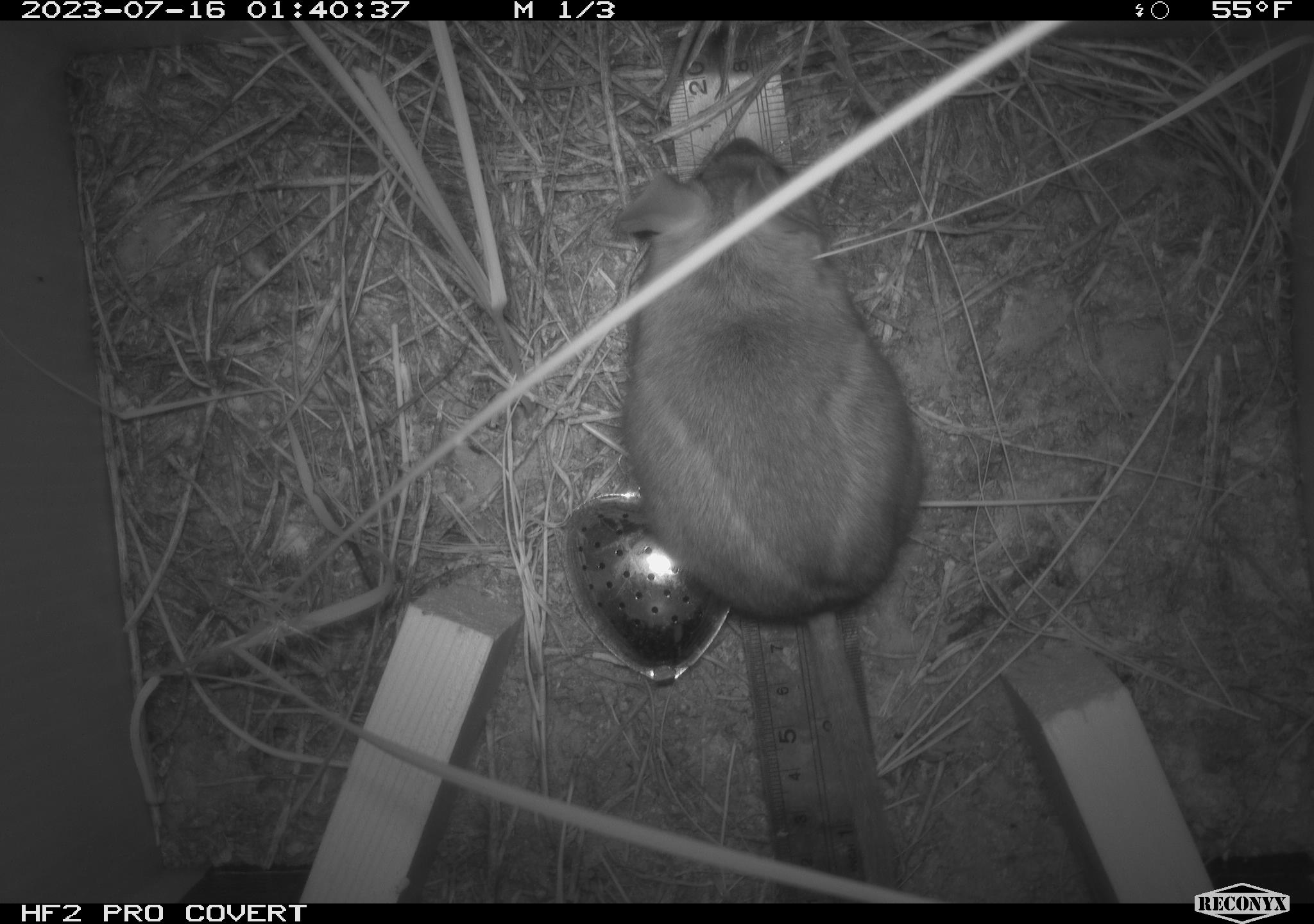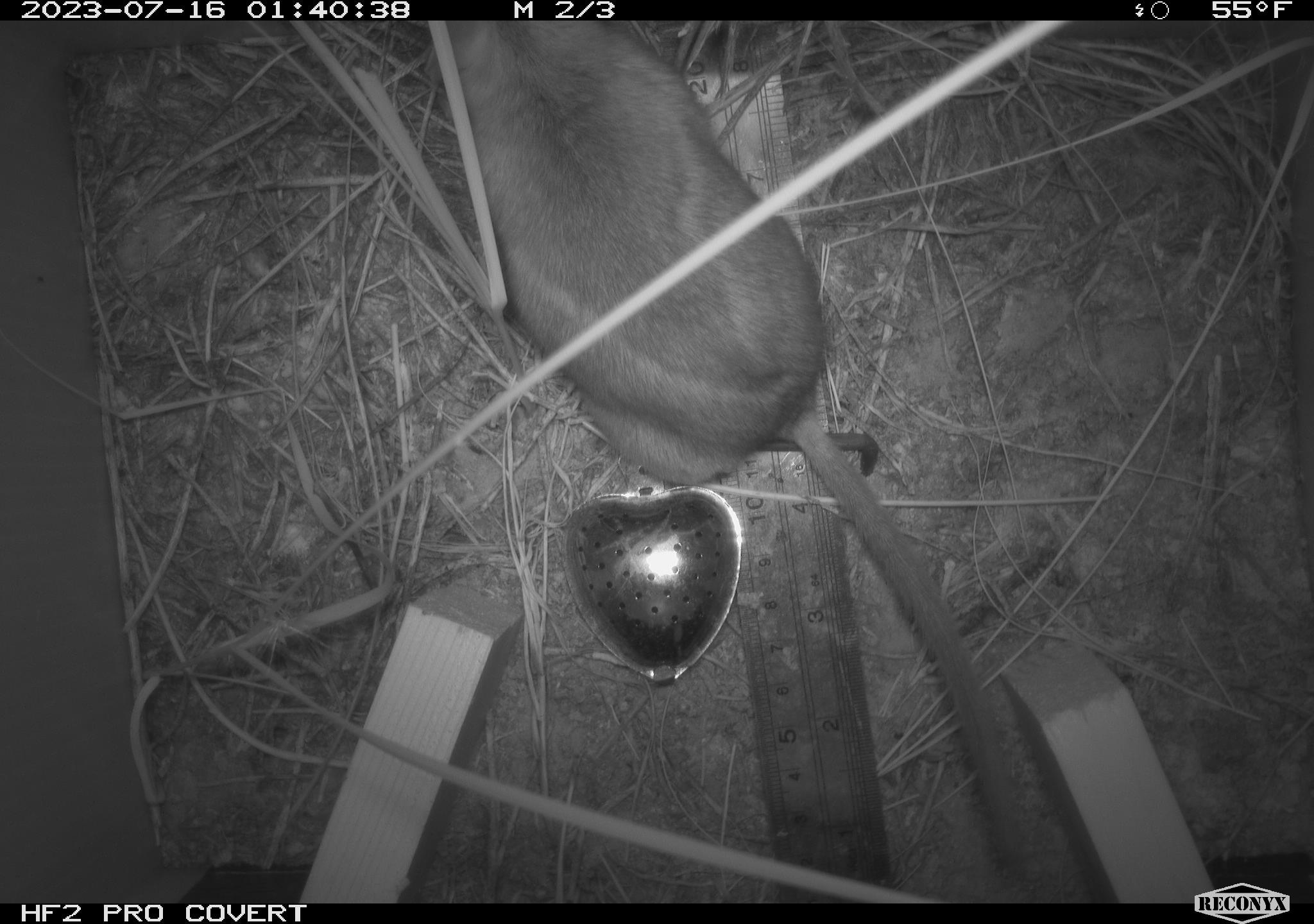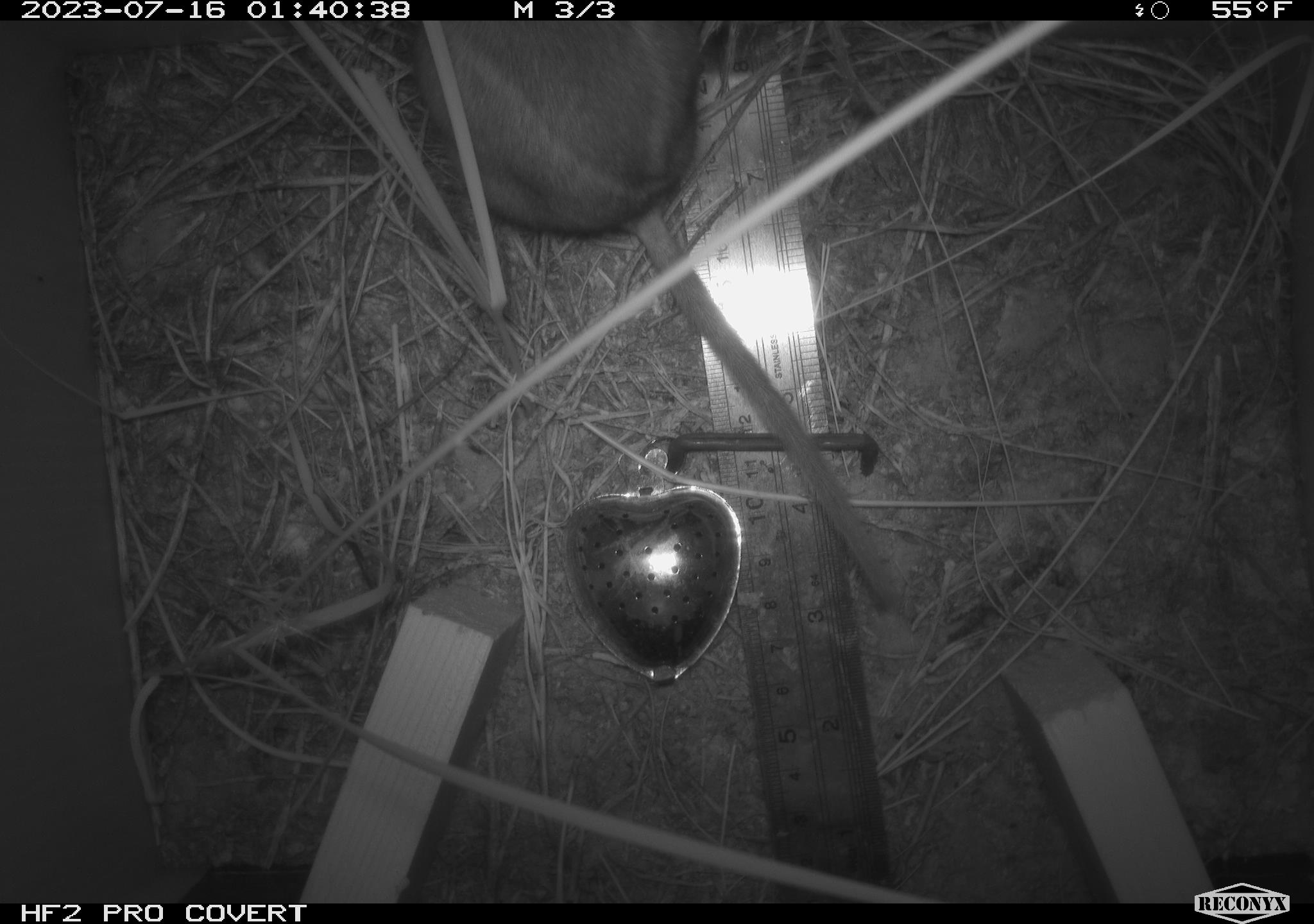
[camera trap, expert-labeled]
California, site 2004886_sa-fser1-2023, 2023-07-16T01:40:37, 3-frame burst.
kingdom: Animalia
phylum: Chordata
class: Mammalia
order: Rodentia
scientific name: Rodentia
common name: mouse species